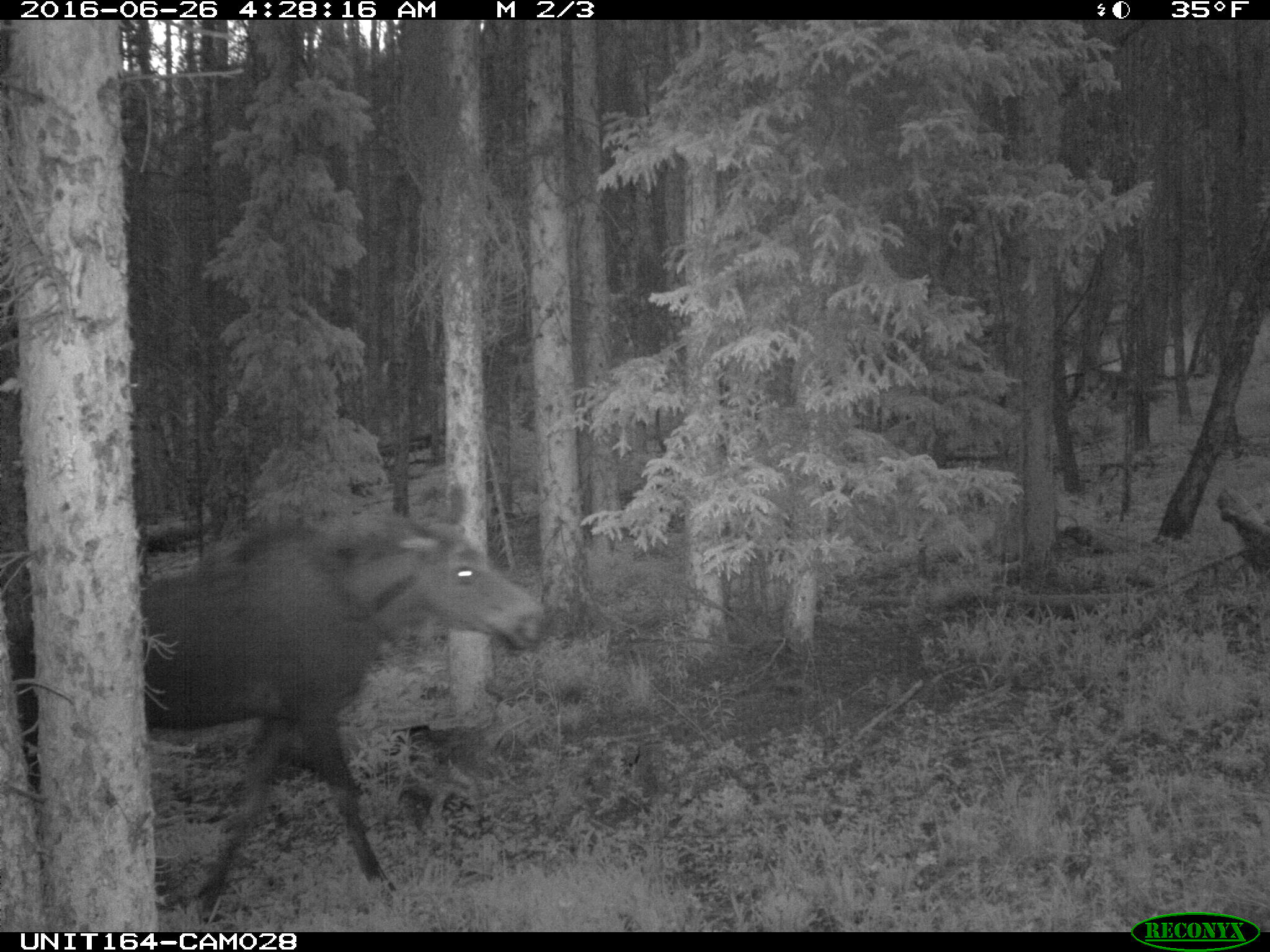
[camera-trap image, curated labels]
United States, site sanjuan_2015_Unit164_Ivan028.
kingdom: Animalia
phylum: Chordata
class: Mammalia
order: Artiodactyla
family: Cervidae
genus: Alces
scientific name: Alces alces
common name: moose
Alces alces (moose).